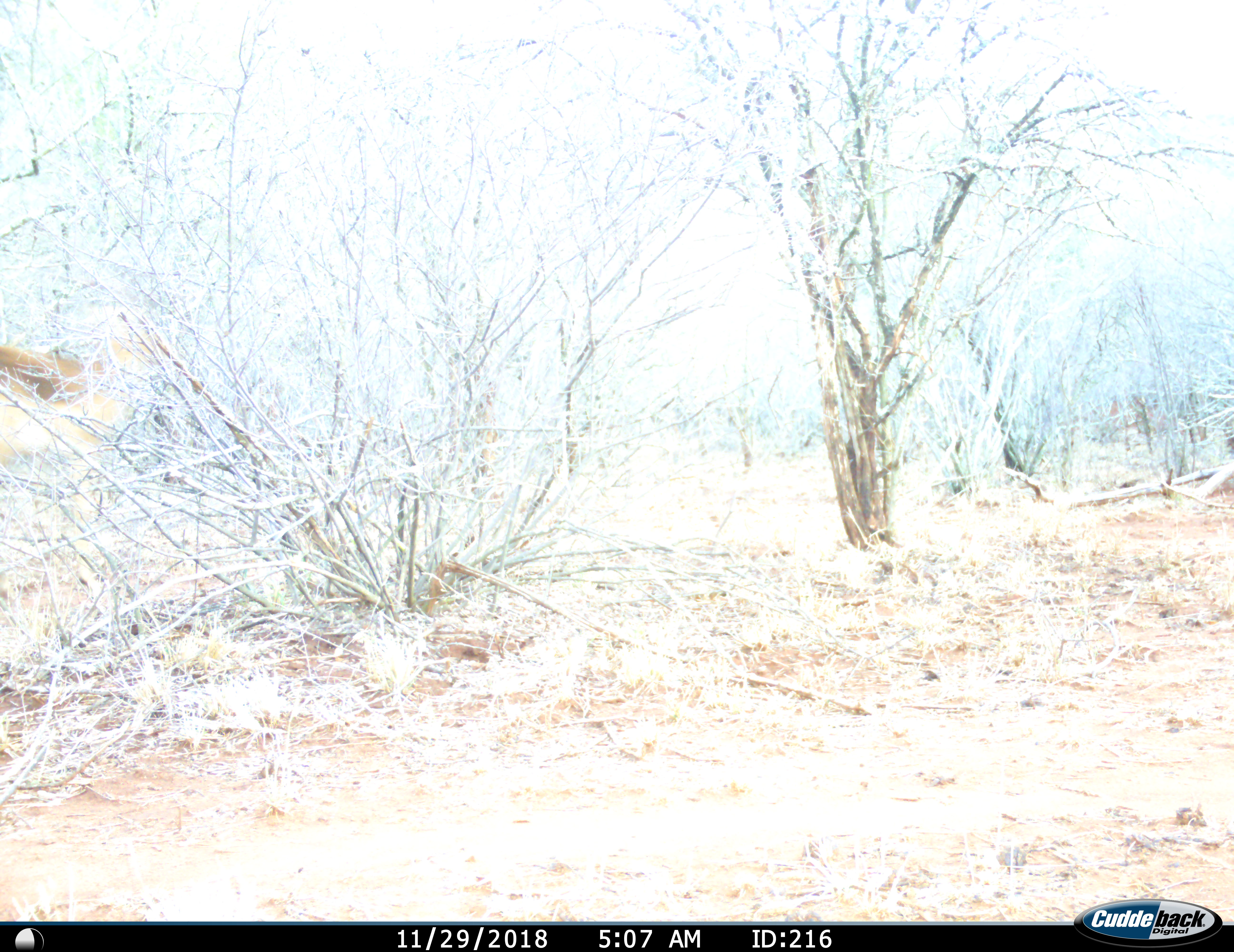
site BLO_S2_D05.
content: unidentified animal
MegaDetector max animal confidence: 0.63